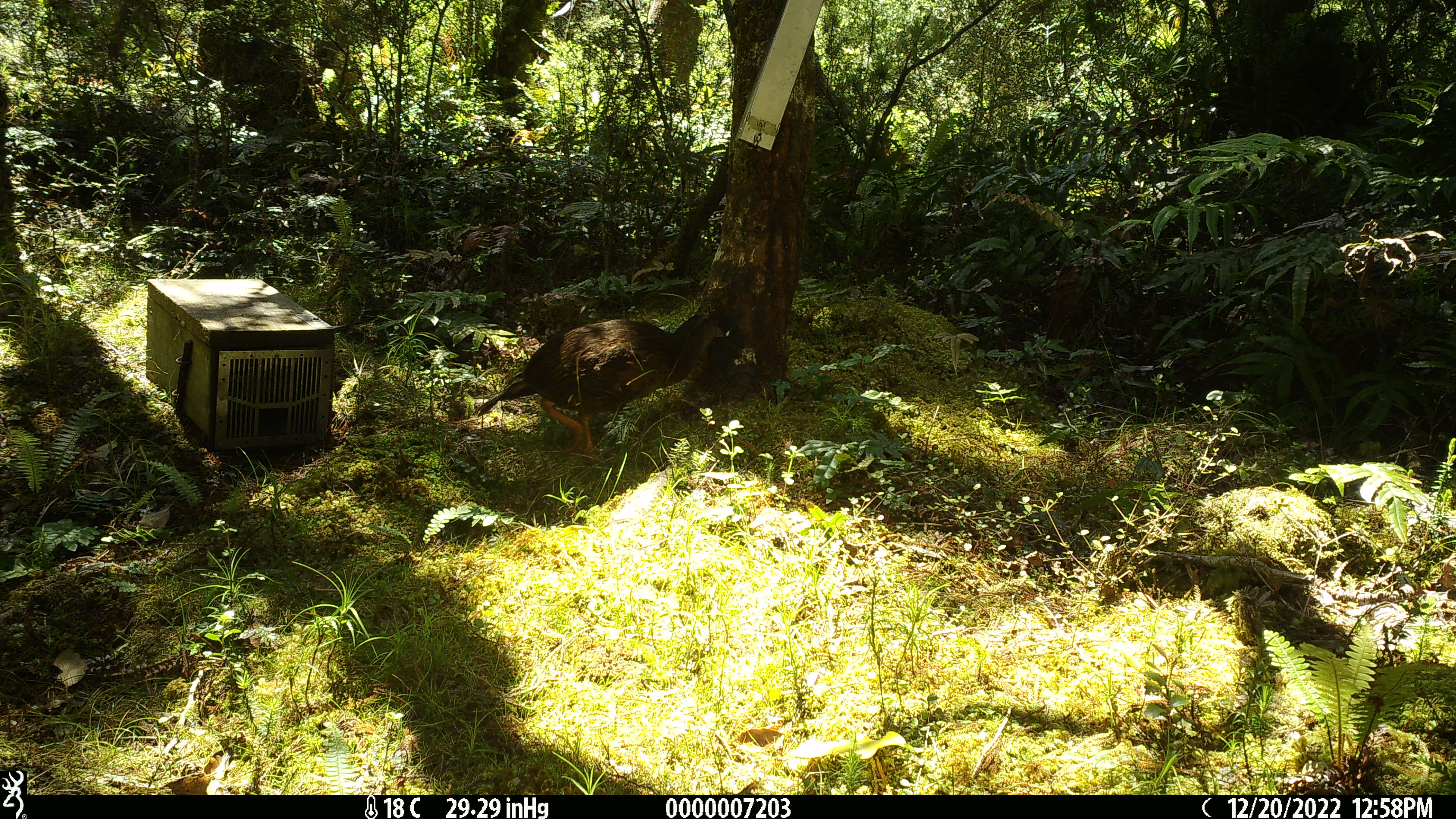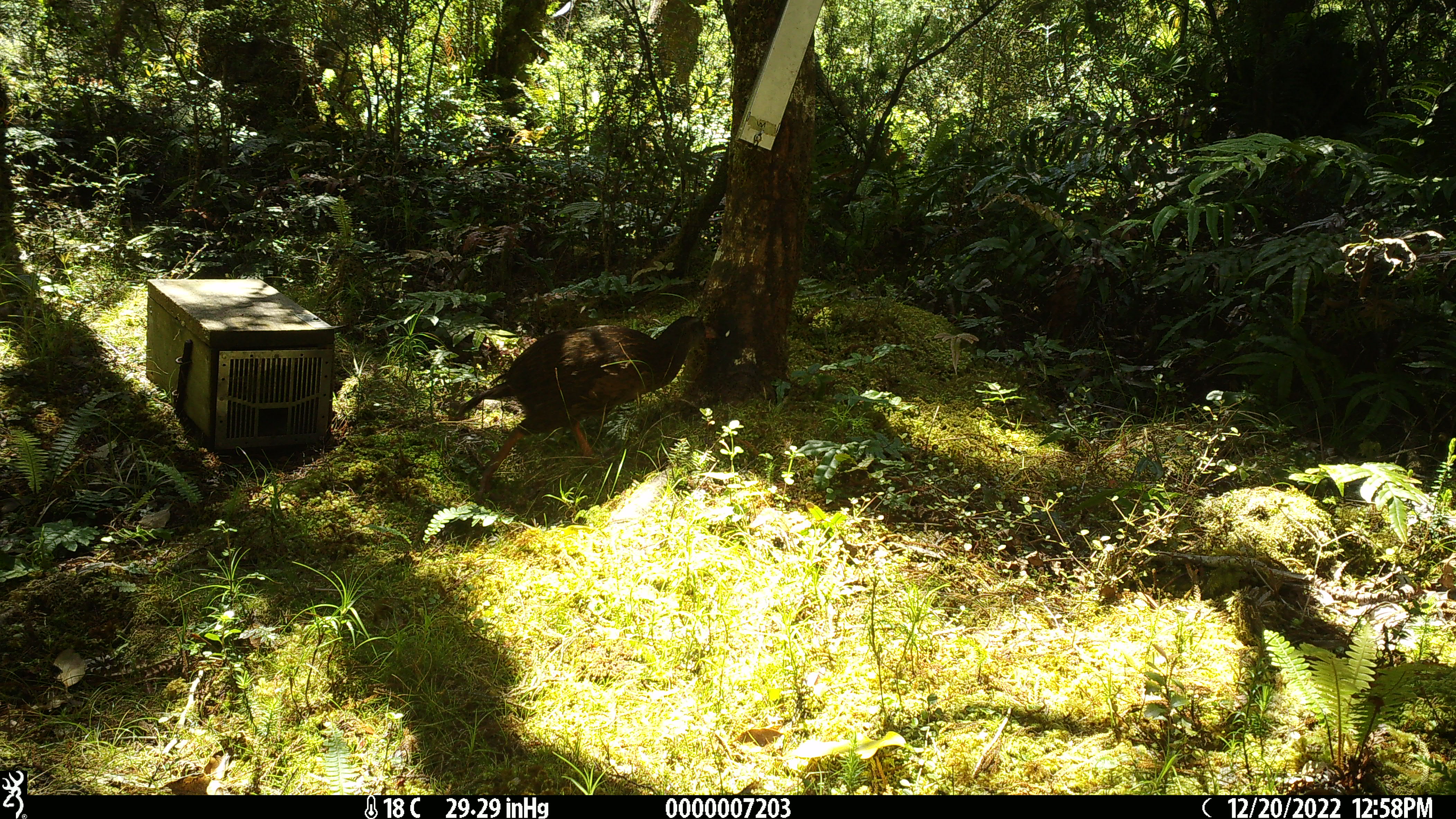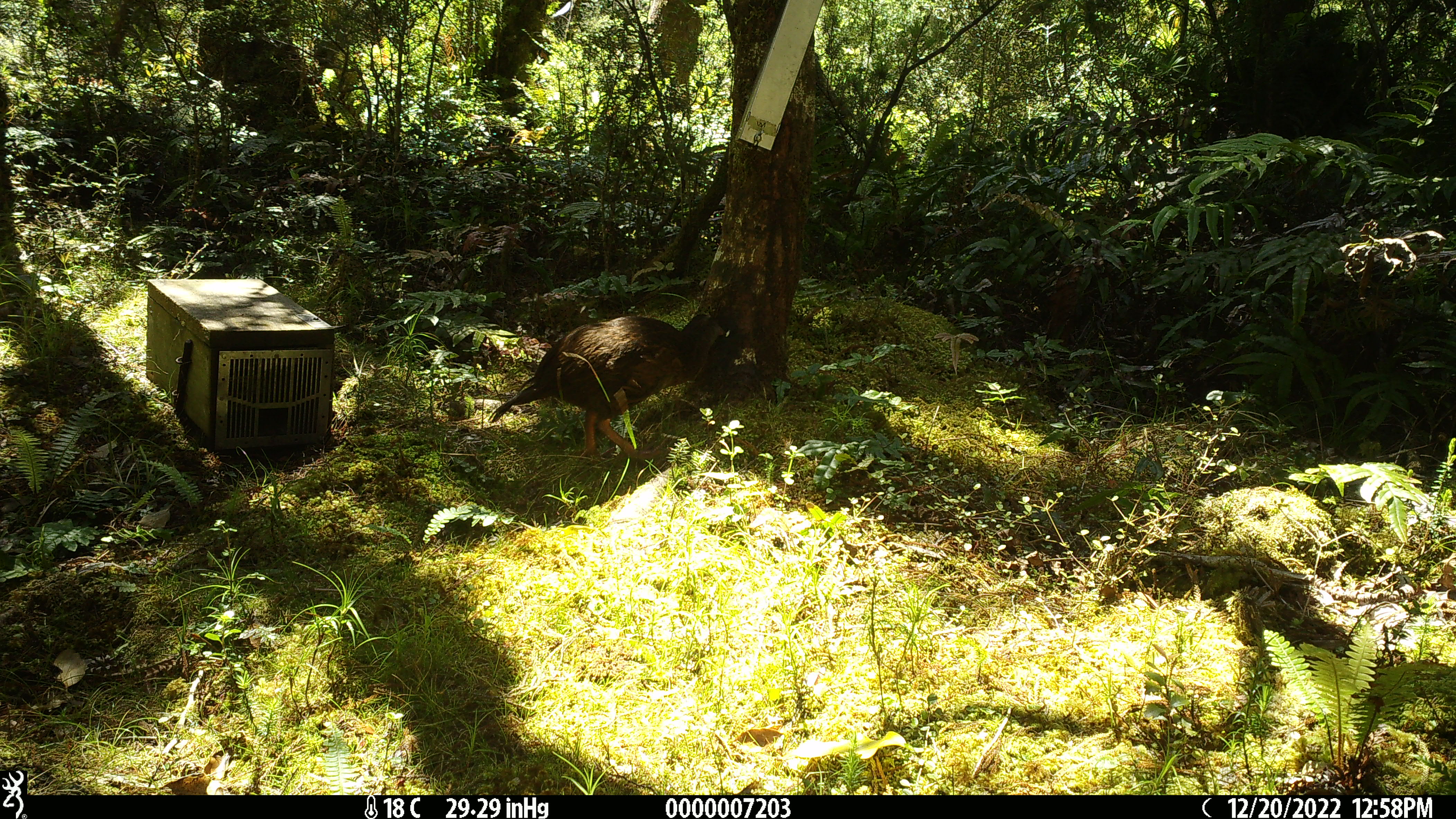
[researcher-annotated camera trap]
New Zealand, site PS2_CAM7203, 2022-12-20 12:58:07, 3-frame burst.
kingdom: Animalia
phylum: Chordata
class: Aves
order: Gruiformes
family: Rallidae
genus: Gallirallus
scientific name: Gallirallus australis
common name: weka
Weka (Gallirallus australis).